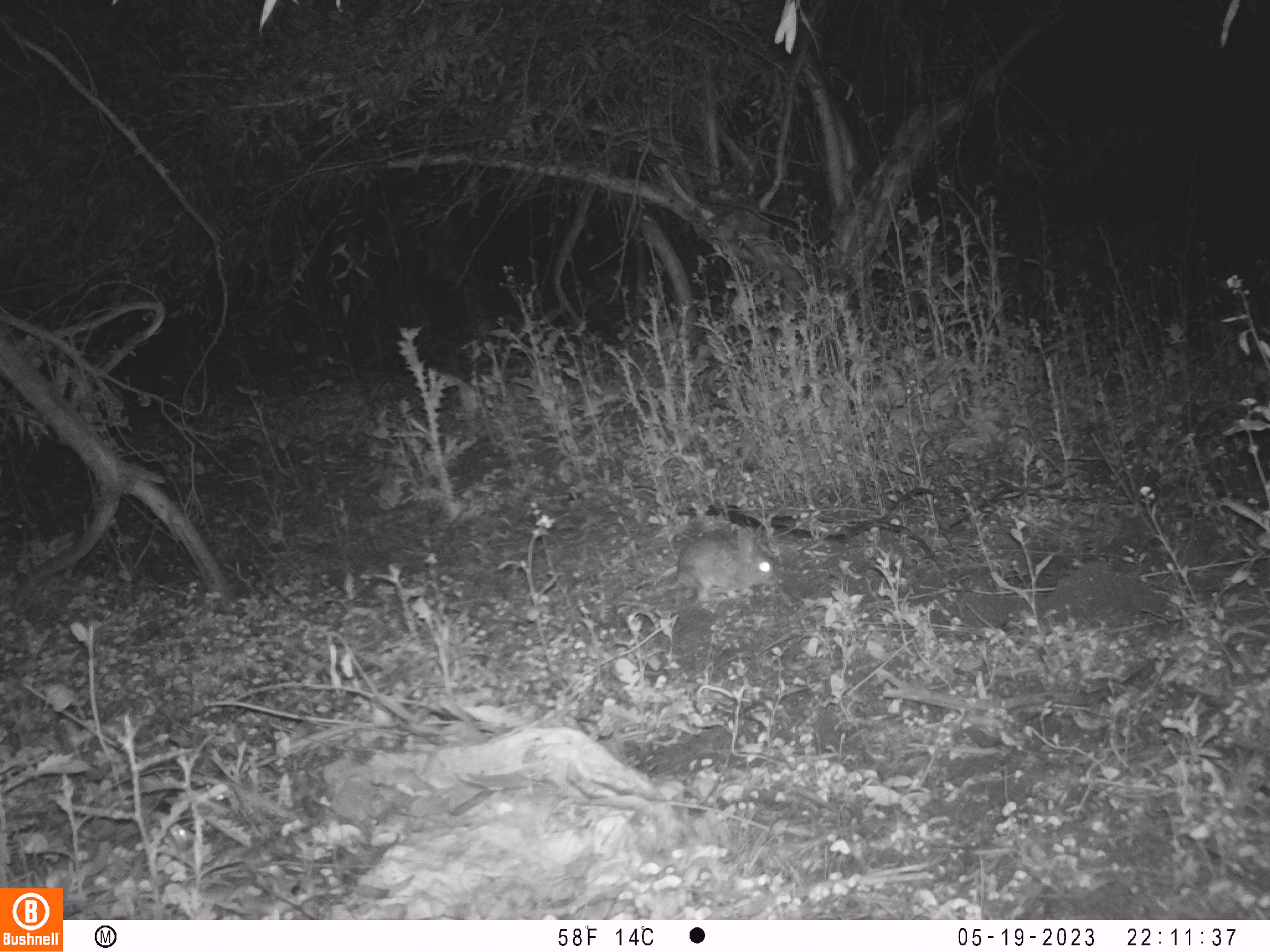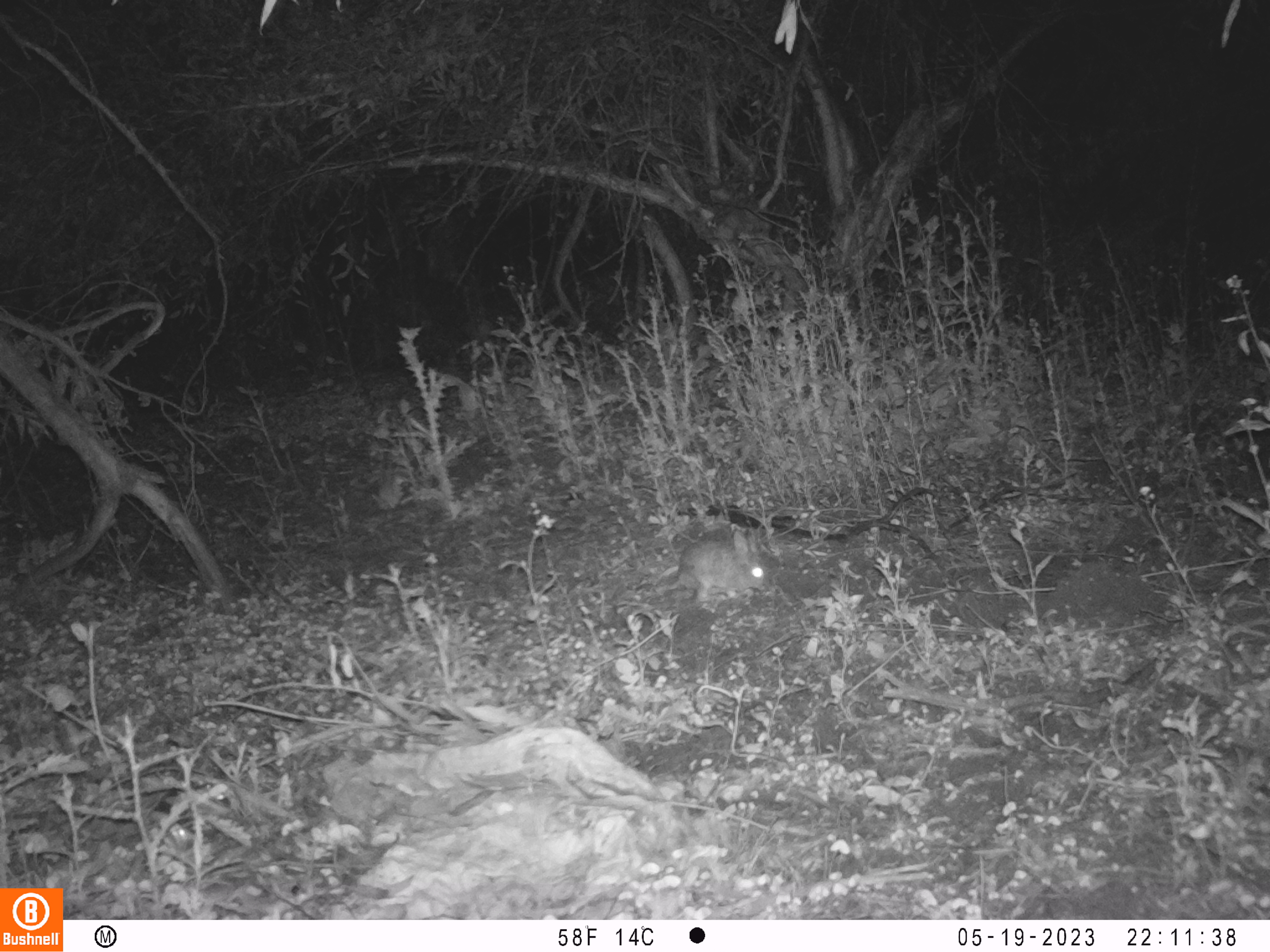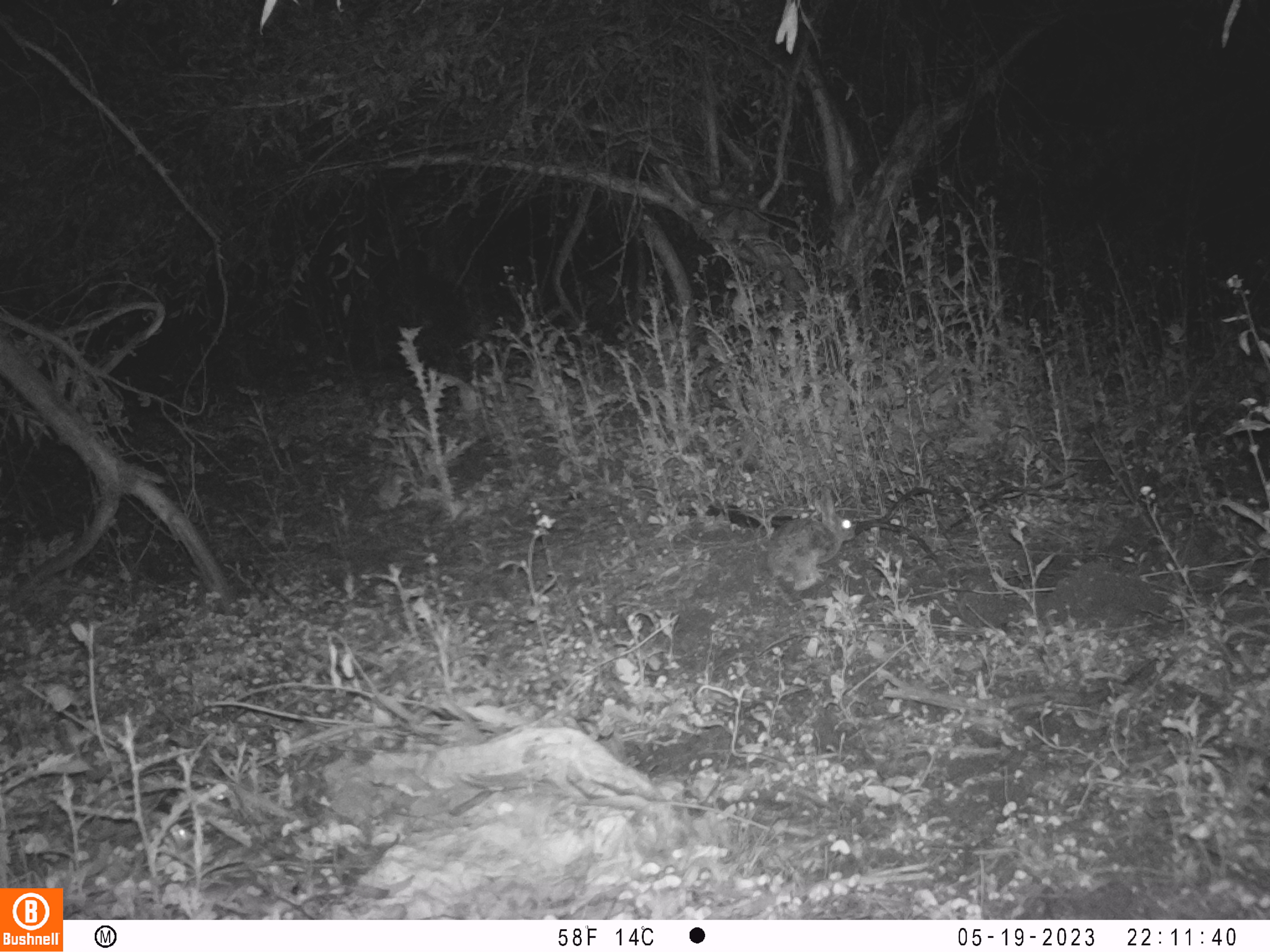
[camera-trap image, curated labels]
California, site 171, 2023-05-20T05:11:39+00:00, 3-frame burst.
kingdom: Animalia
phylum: Chordata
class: Mammalia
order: Lagomorpha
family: Leporidae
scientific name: Leporidae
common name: rabbit